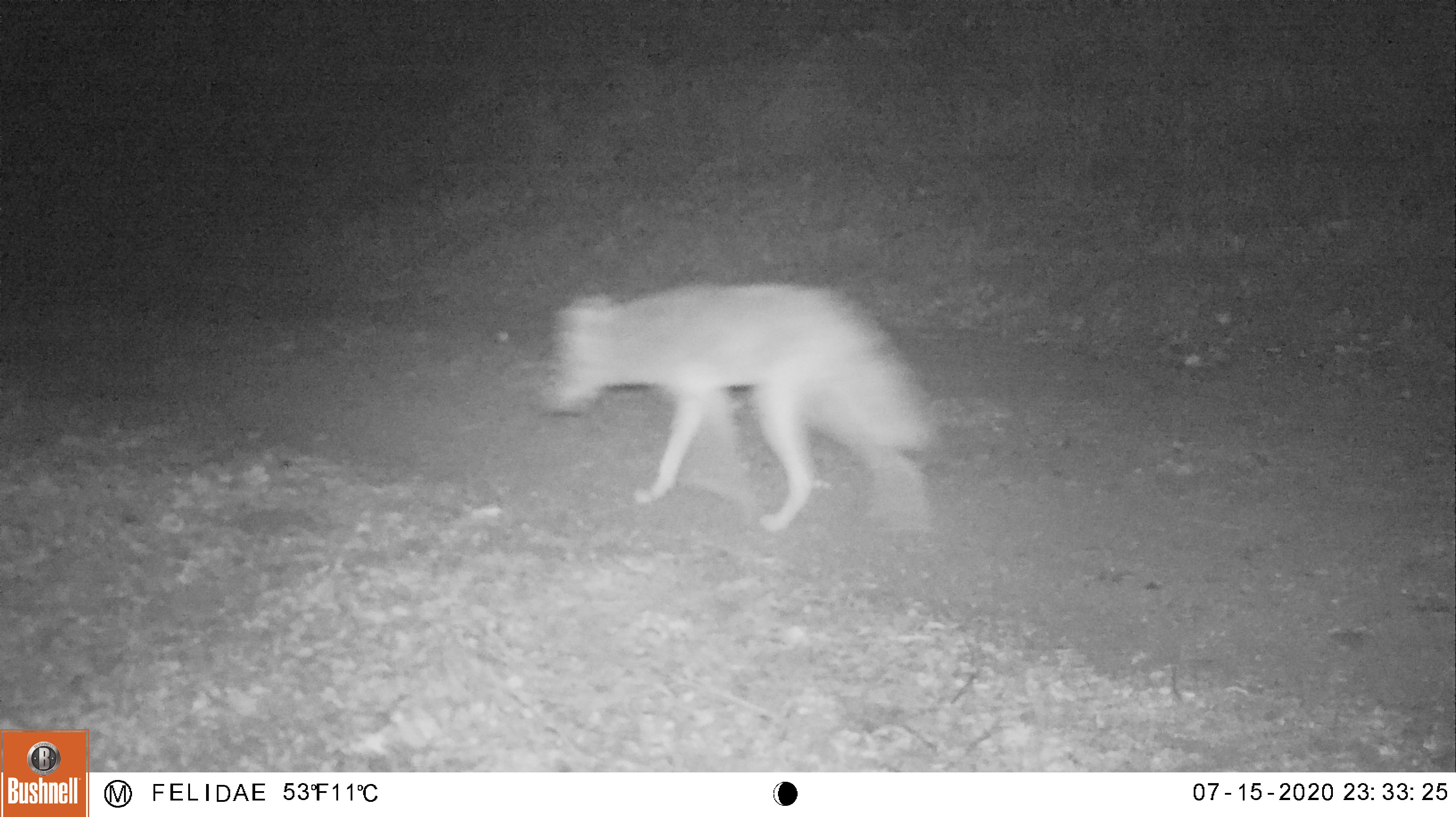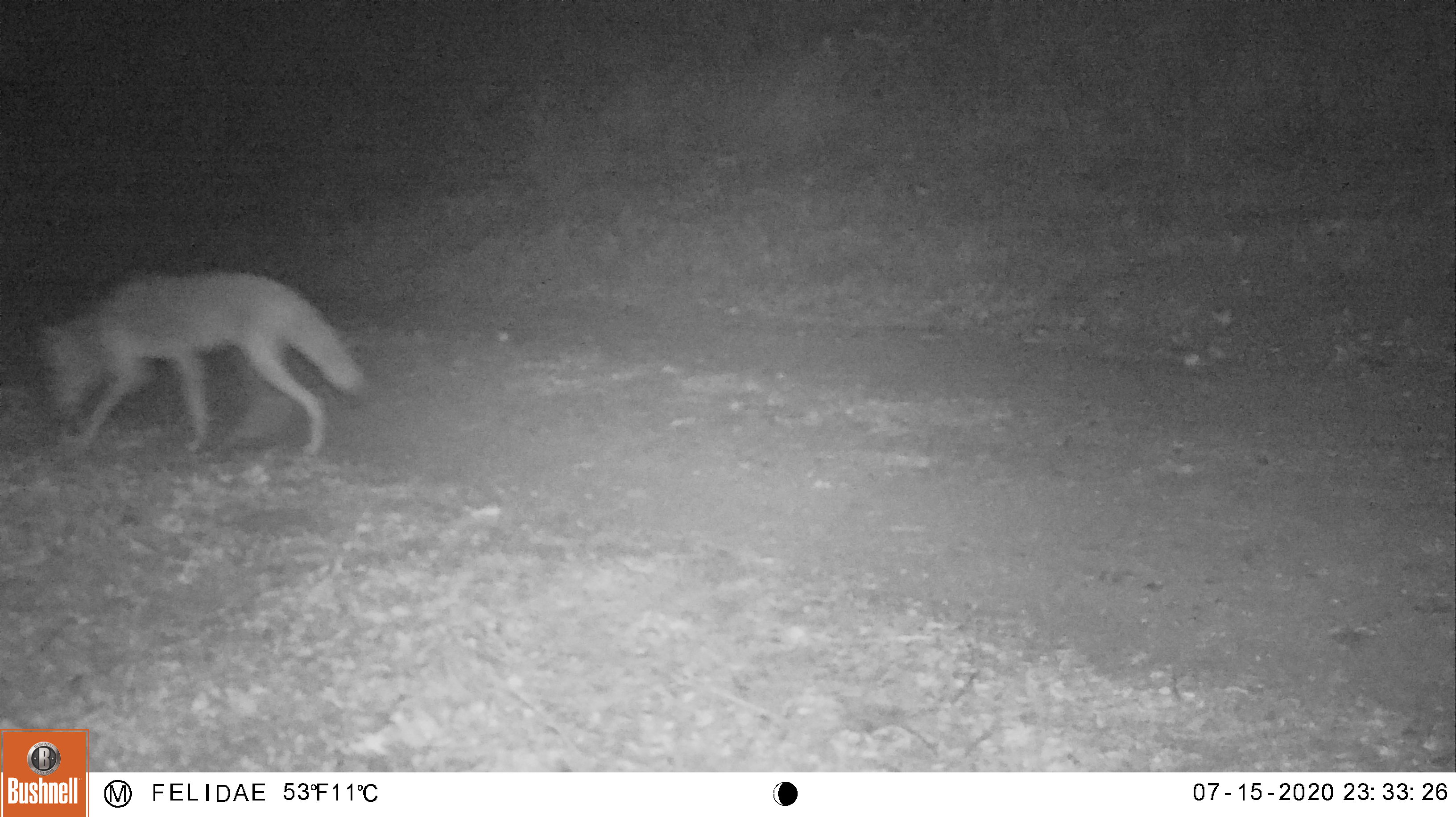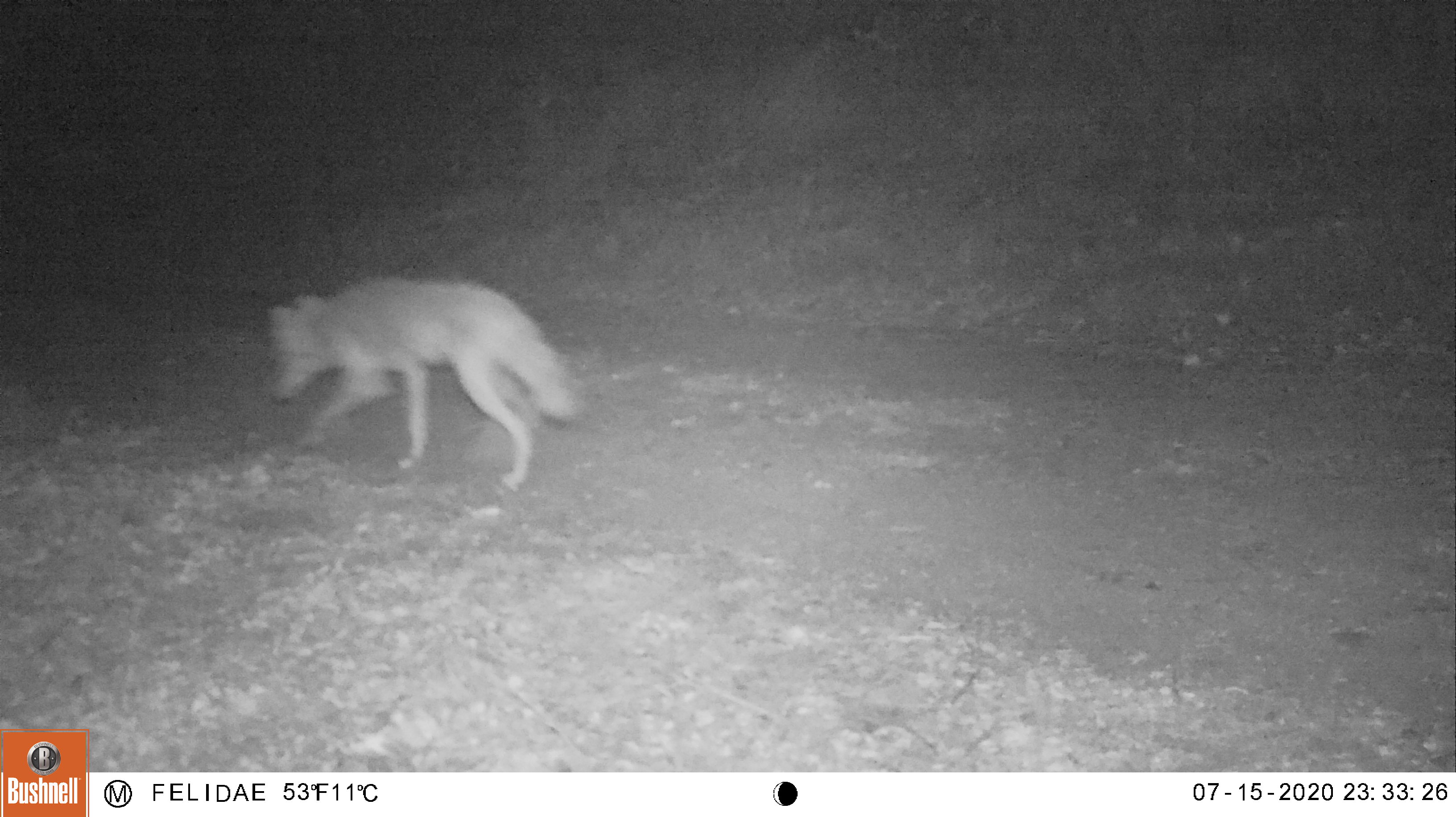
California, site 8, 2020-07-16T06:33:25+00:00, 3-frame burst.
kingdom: Animalia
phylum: Chordata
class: Mammalia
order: Carnivora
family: Canidae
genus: Canis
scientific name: Canis latrans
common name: coyote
Coyote (Canis latrans).